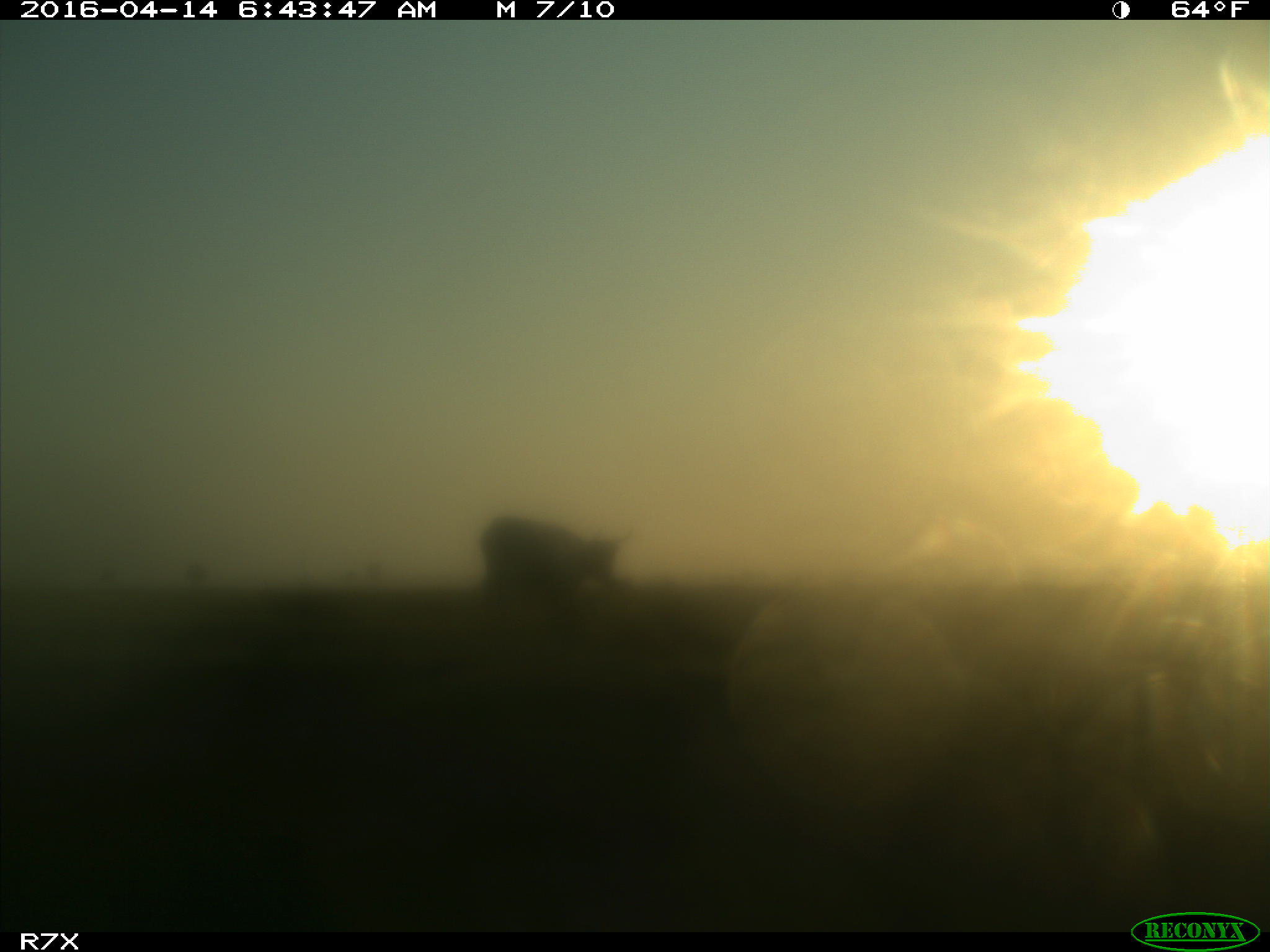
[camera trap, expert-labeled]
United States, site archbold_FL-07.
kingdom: Animalia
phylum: Chordata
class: Mammalia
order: Artiodactyla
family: Bovidae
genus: Bos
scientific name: Bos taurus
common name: domestic cow